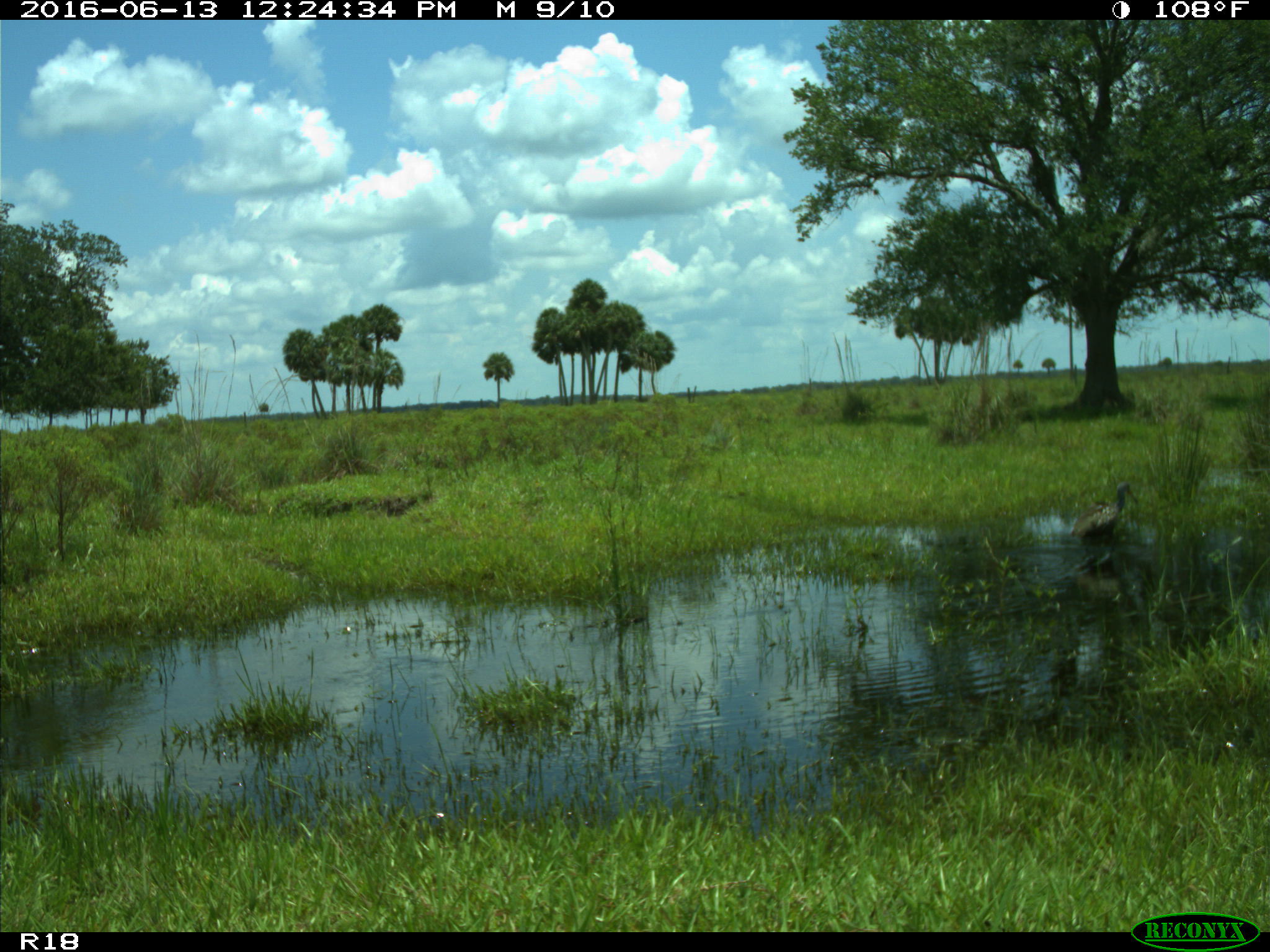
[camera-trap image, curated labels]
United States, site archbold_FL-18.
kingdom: Animalia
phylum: Chordata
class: Aves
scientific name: Aves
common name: birds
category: unidentified bird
Unidentified bird (birds) (Aves).